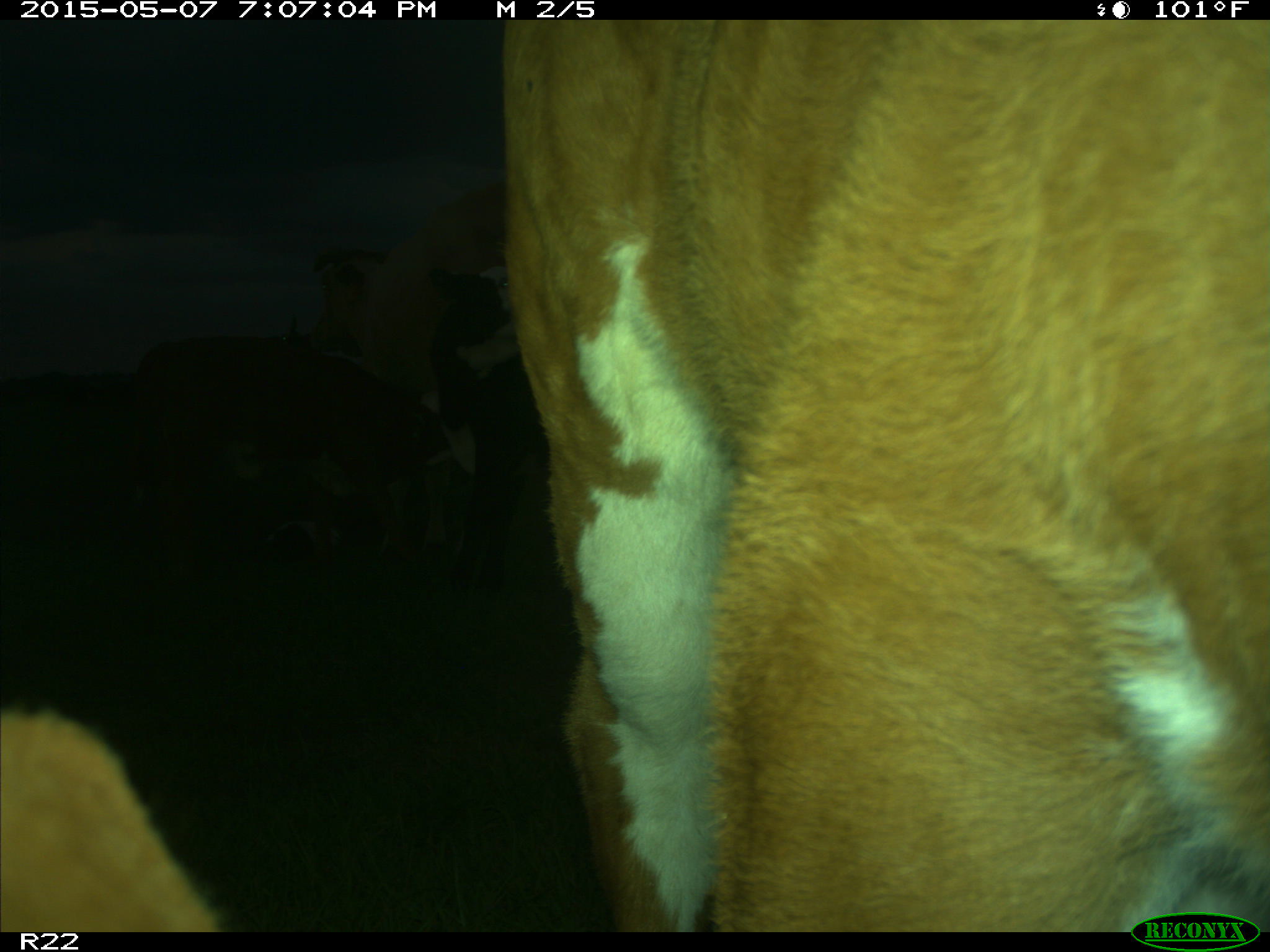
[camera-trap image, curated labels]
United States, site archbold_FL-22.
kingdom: Animalia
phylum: Chordata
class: Mammalia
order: Artiodactyla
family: Bovidae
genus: Bos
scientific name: Bos taurus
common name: domestic cow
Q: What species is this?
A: Bos taurus (domestic cow).